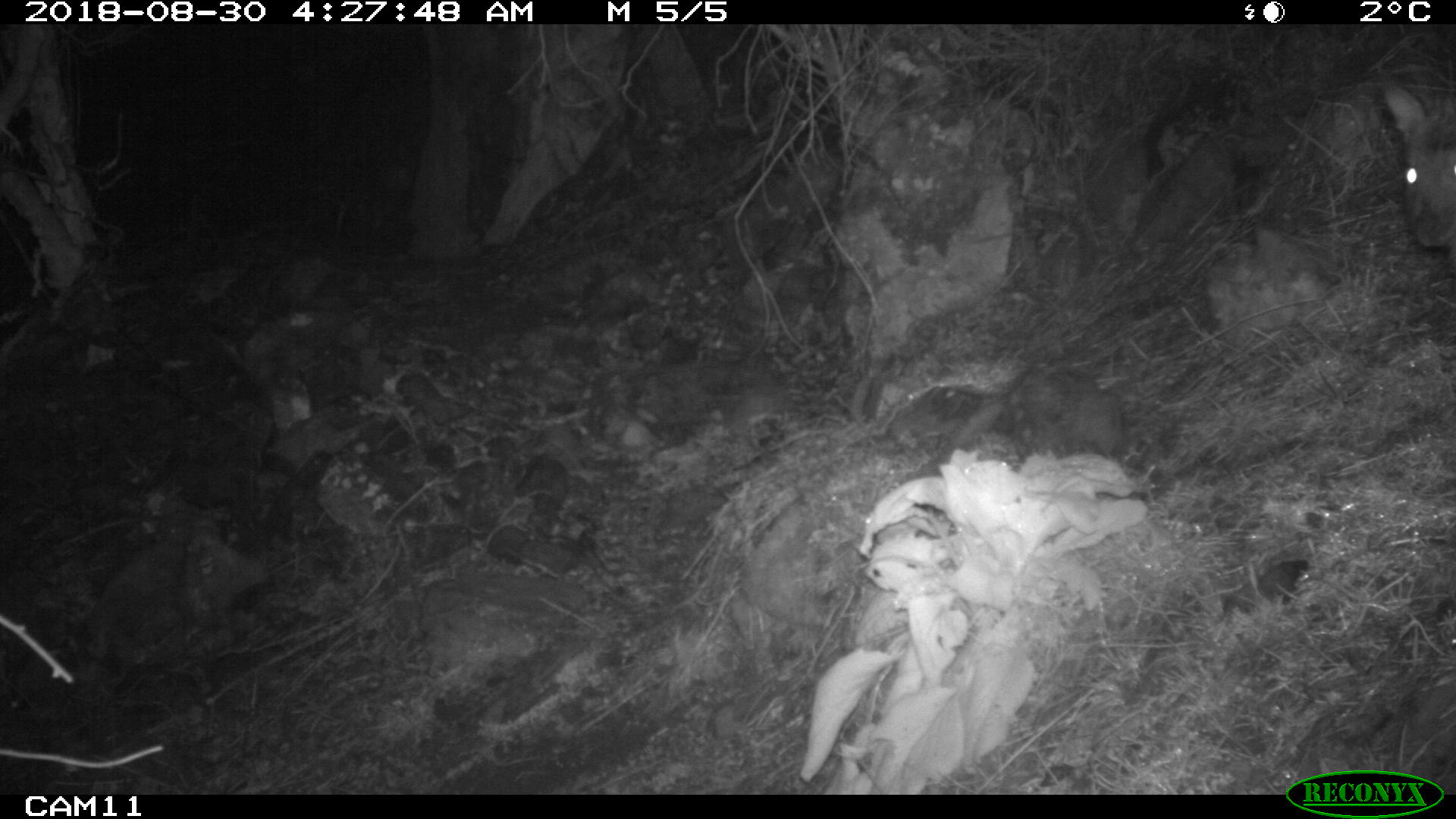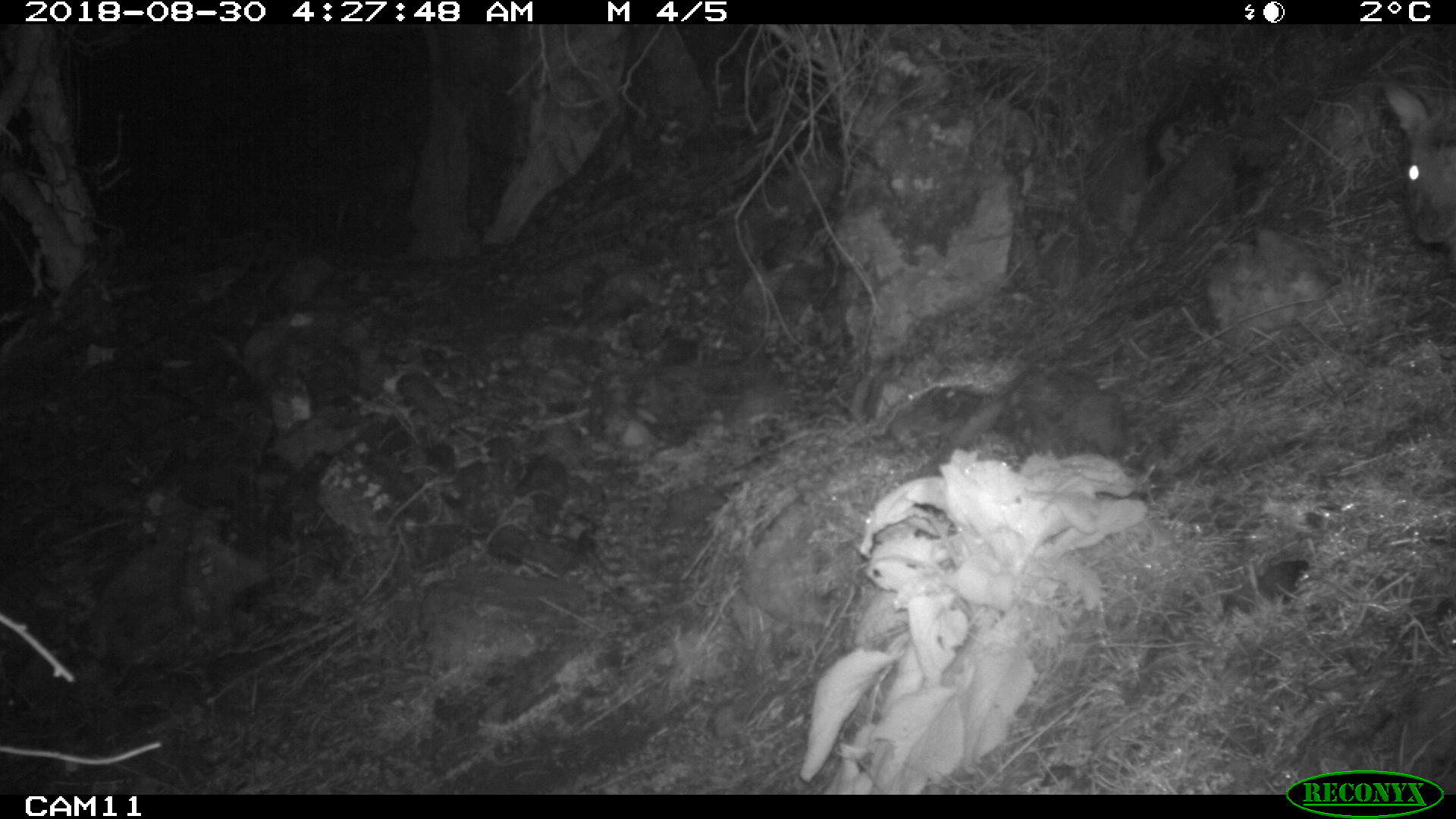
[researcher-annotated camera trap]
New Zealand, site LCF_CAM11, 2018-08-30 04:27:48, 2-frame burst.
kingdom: Animalia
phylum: Chordata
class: Mammalia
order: Diprotodontia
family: Macropodidae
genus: Notamacropus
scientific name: Notamacropus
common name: wallaby